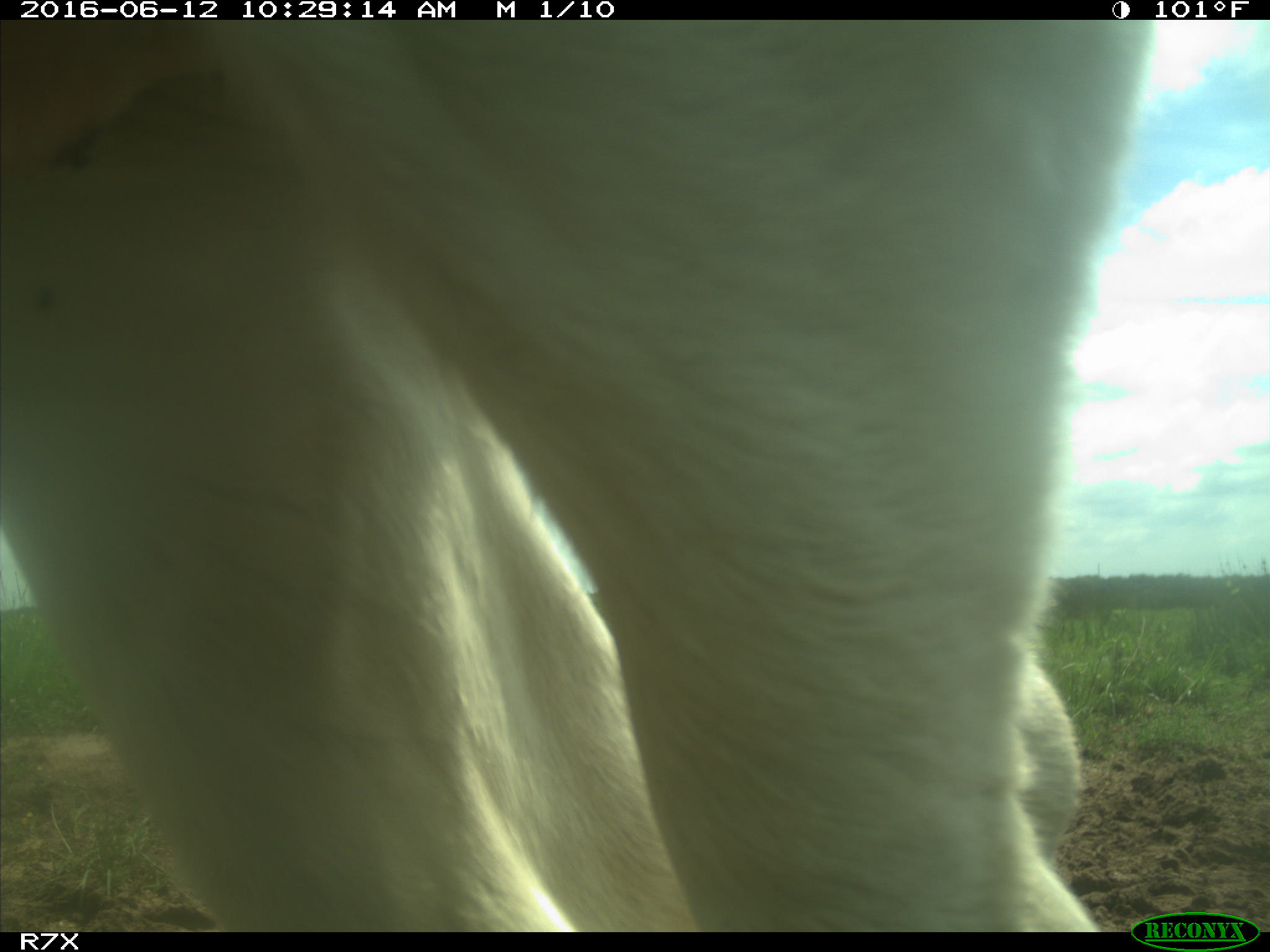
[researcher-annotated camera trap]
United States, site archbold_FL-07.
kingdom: Animalia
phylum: Chordata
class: Mammalia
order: Artiodactyla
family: Bovidae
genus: Bos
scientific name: Bos taurus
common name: domestic cow